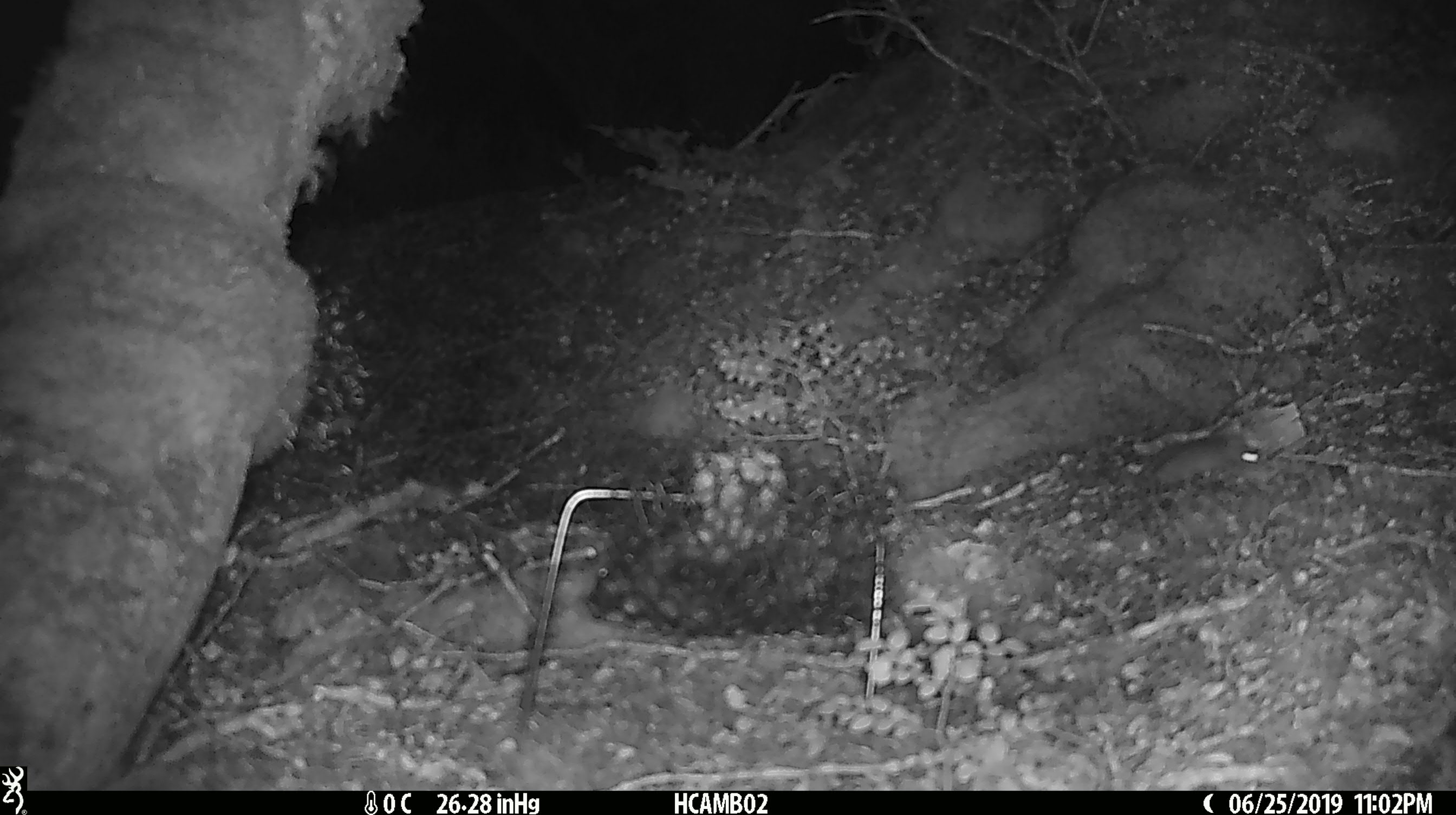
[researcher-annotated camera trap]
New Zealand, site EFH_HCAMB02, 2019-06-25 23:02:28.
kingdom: Animalia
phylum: Chordata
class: Mammalia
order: Rodentia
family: Muridae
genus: Mus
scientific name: Mus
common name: mouse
Mouse (Mus).